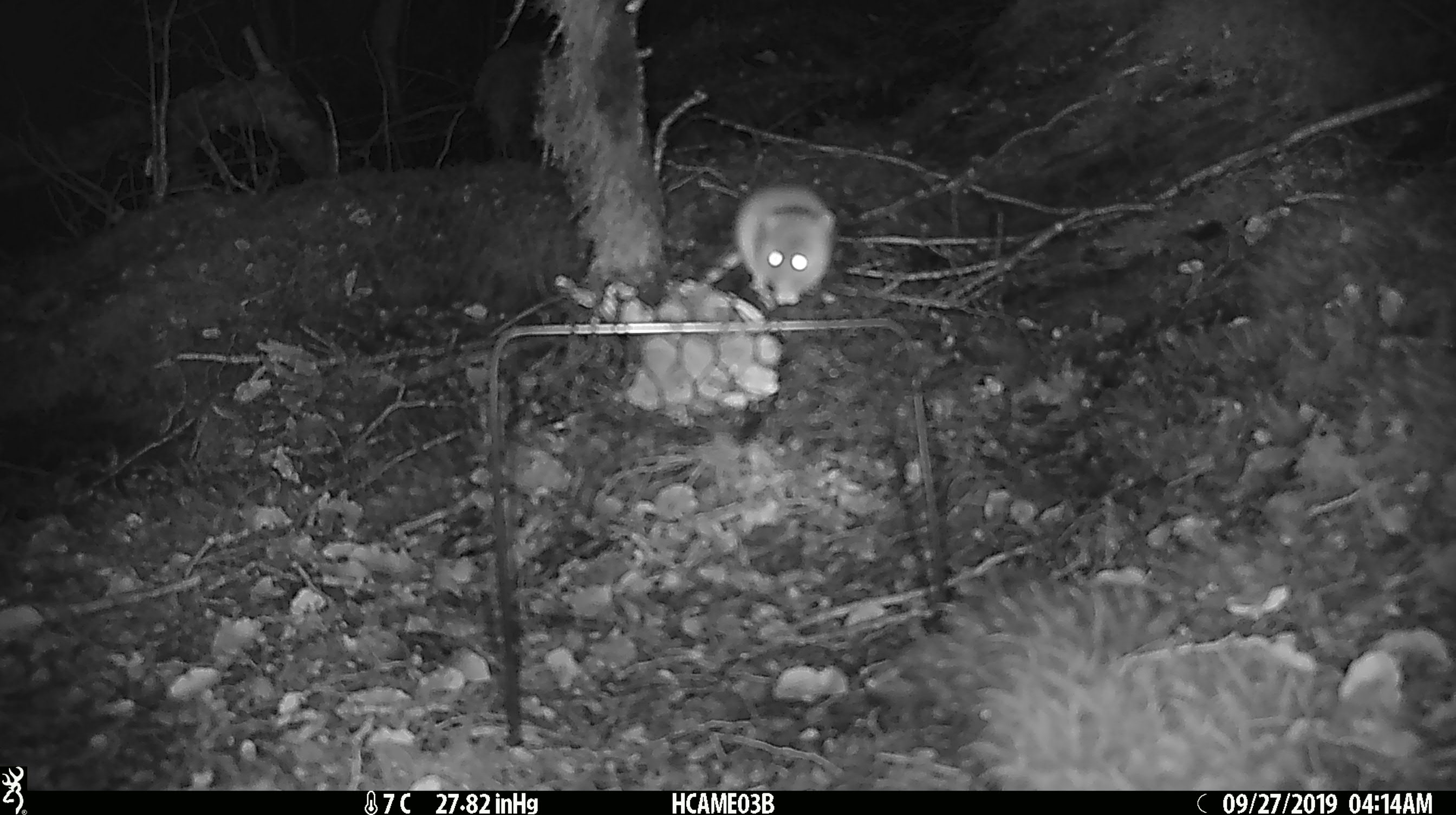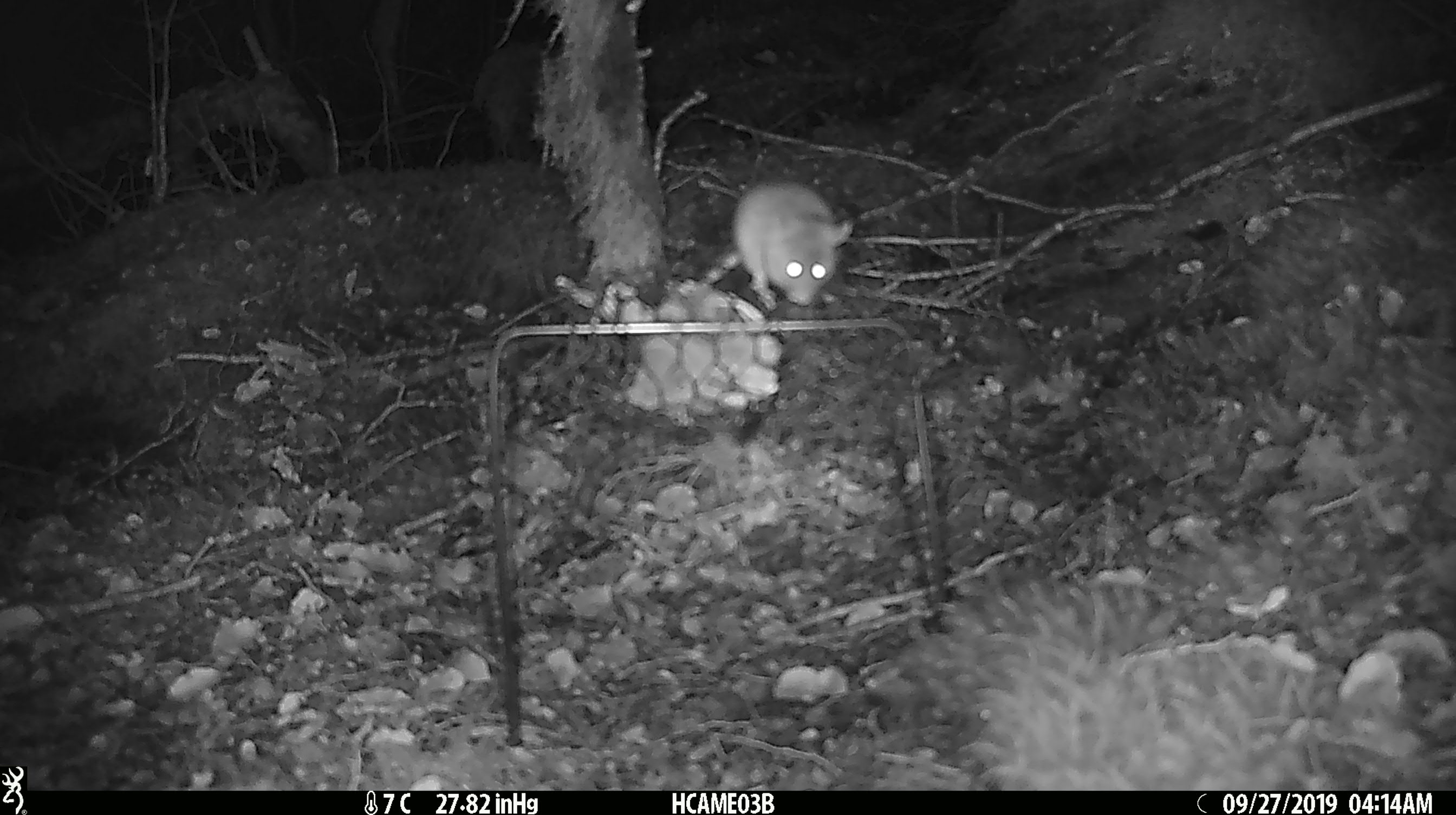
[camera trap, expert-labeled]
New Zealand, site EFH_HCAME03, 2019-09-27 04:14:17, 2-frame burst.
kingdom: Animalia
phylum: Chordata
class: Mammalia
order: Rodentia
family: Muridae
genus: Mus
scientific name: Mus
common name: mouse